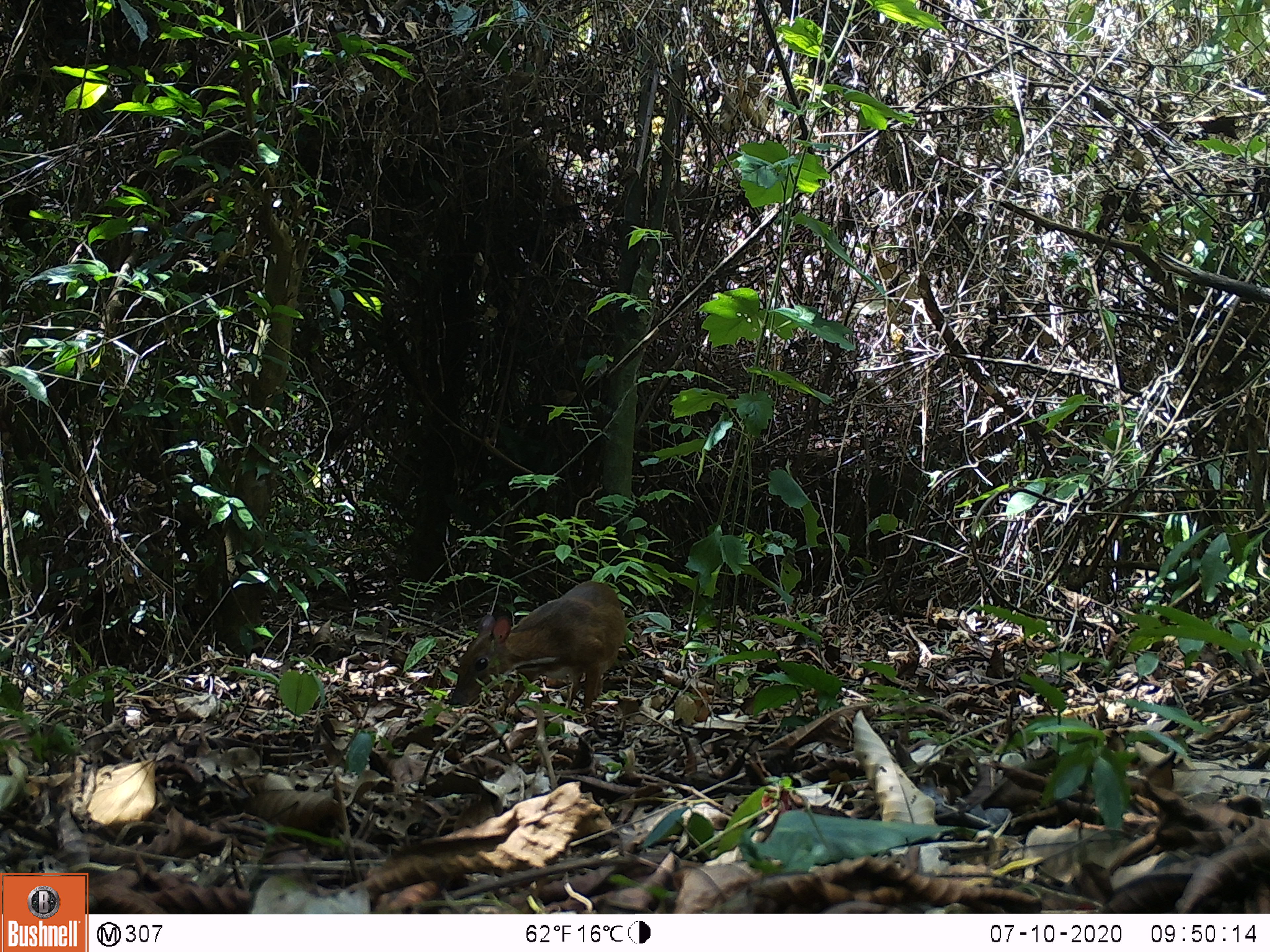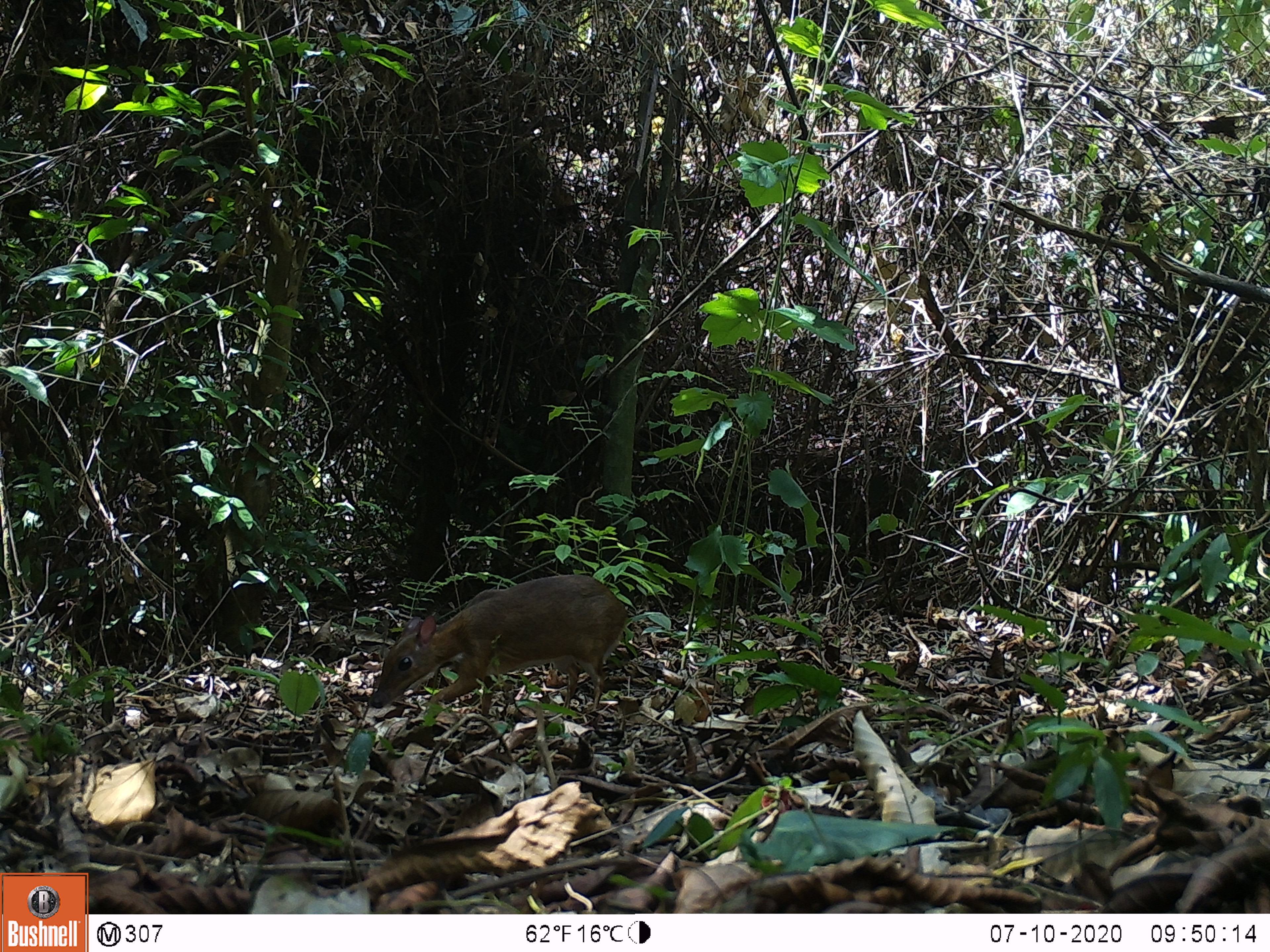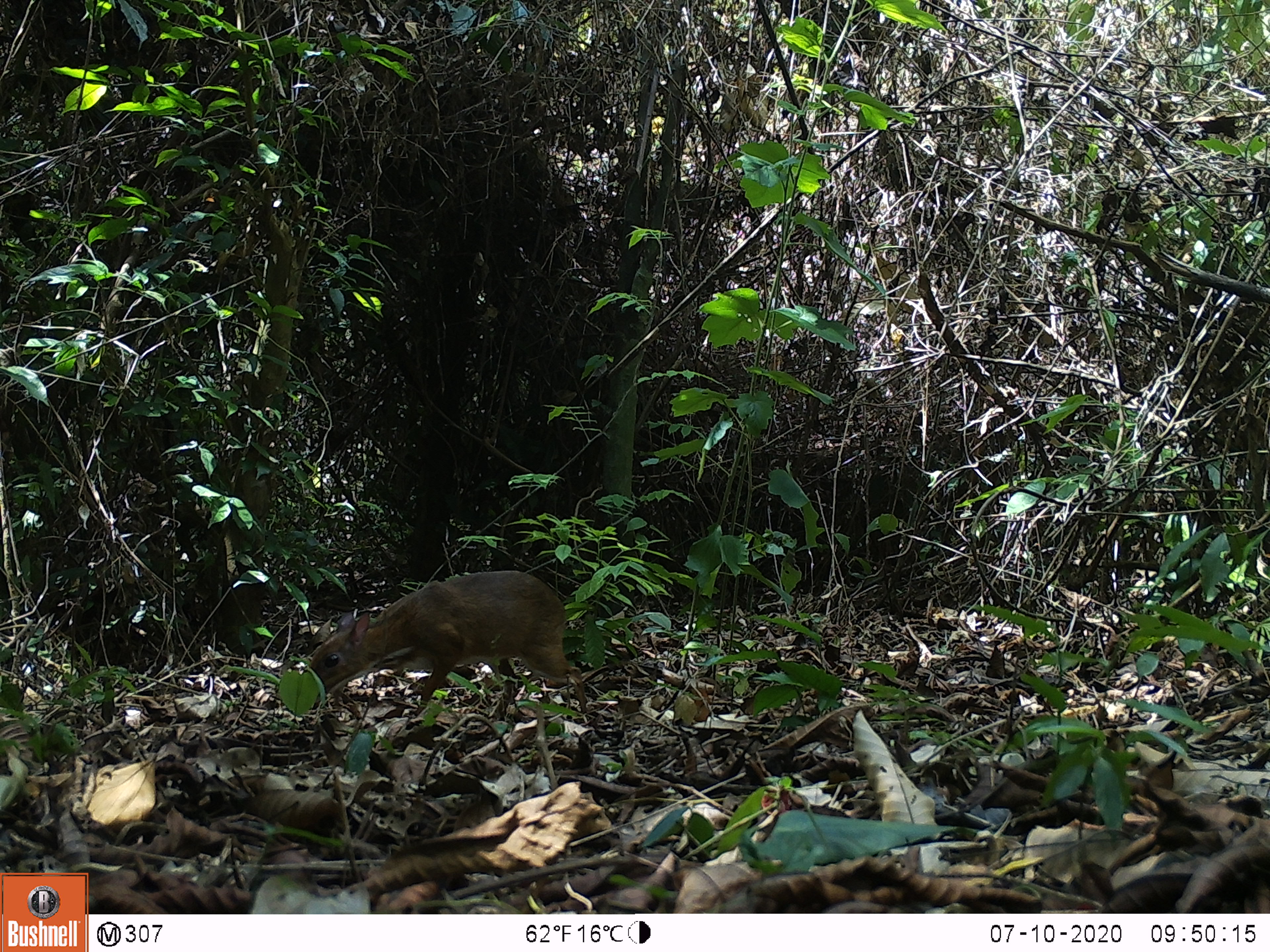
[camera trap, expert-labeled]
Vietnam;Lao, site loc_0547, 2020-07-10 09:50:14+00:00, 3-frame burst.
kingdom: Animalia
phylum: Chordata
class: Mammalia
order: Artiodactyla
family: Tragulidae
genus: Moschiola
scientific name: Moschiola meminna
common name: chevrotain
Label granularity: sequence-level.